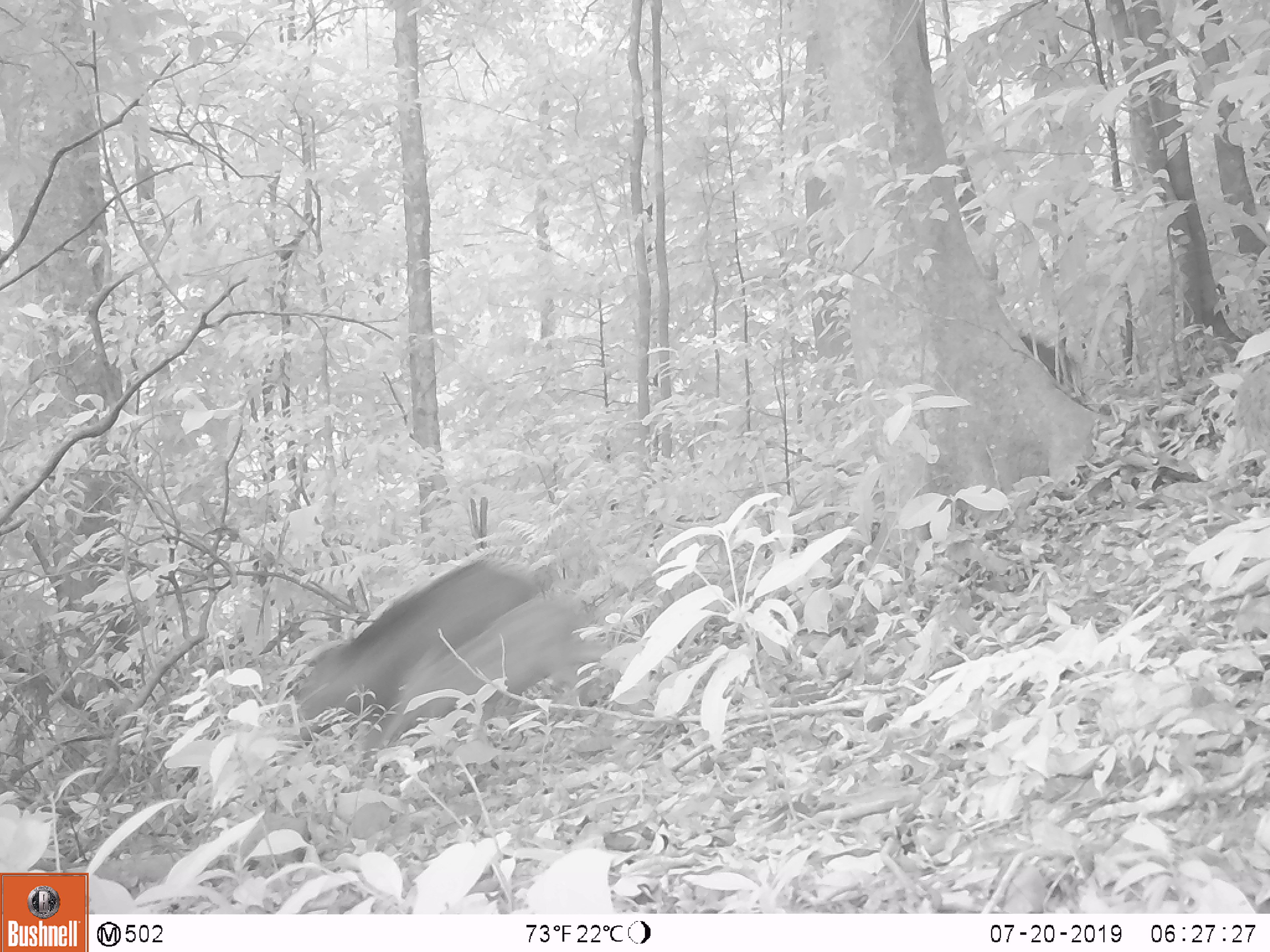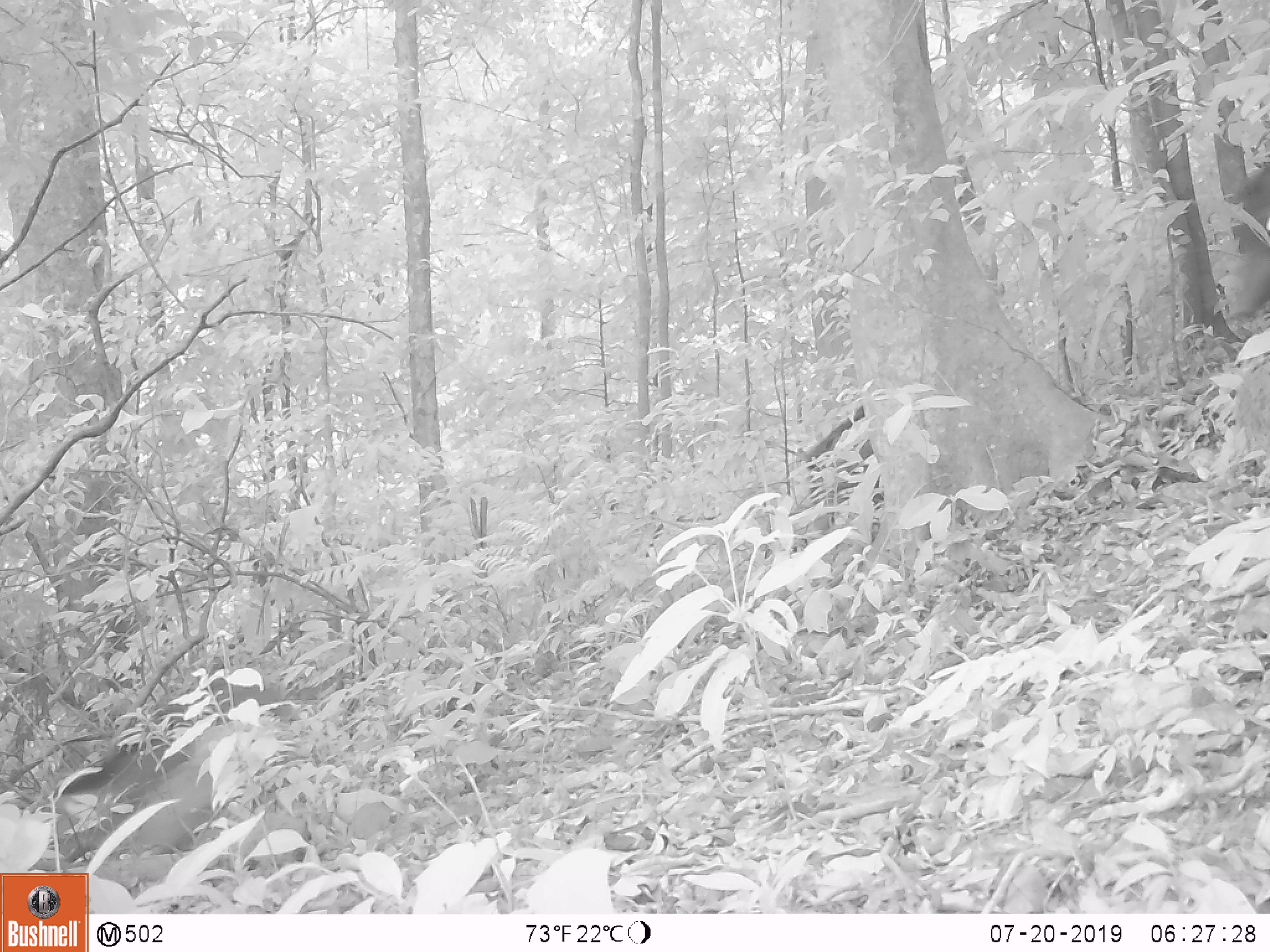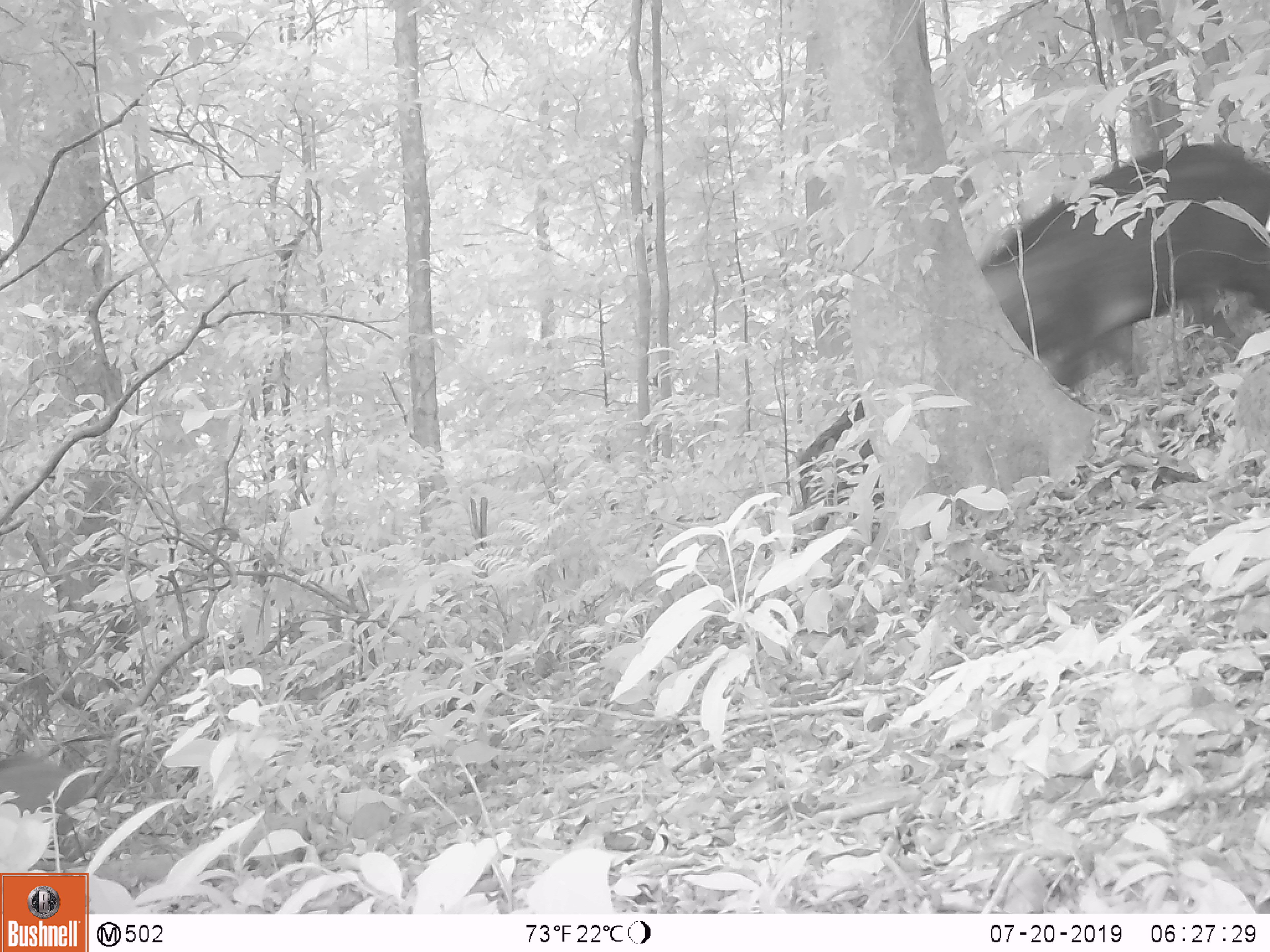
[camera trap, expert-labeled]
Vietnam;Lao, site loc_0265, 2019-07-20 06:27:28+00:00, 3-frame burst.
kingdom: Animalia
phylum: Chordata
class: Mammalia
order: Artiodactyla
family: Suidae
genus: Sus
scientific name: Sus scrofa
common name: eurasian wild pig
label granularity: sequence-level